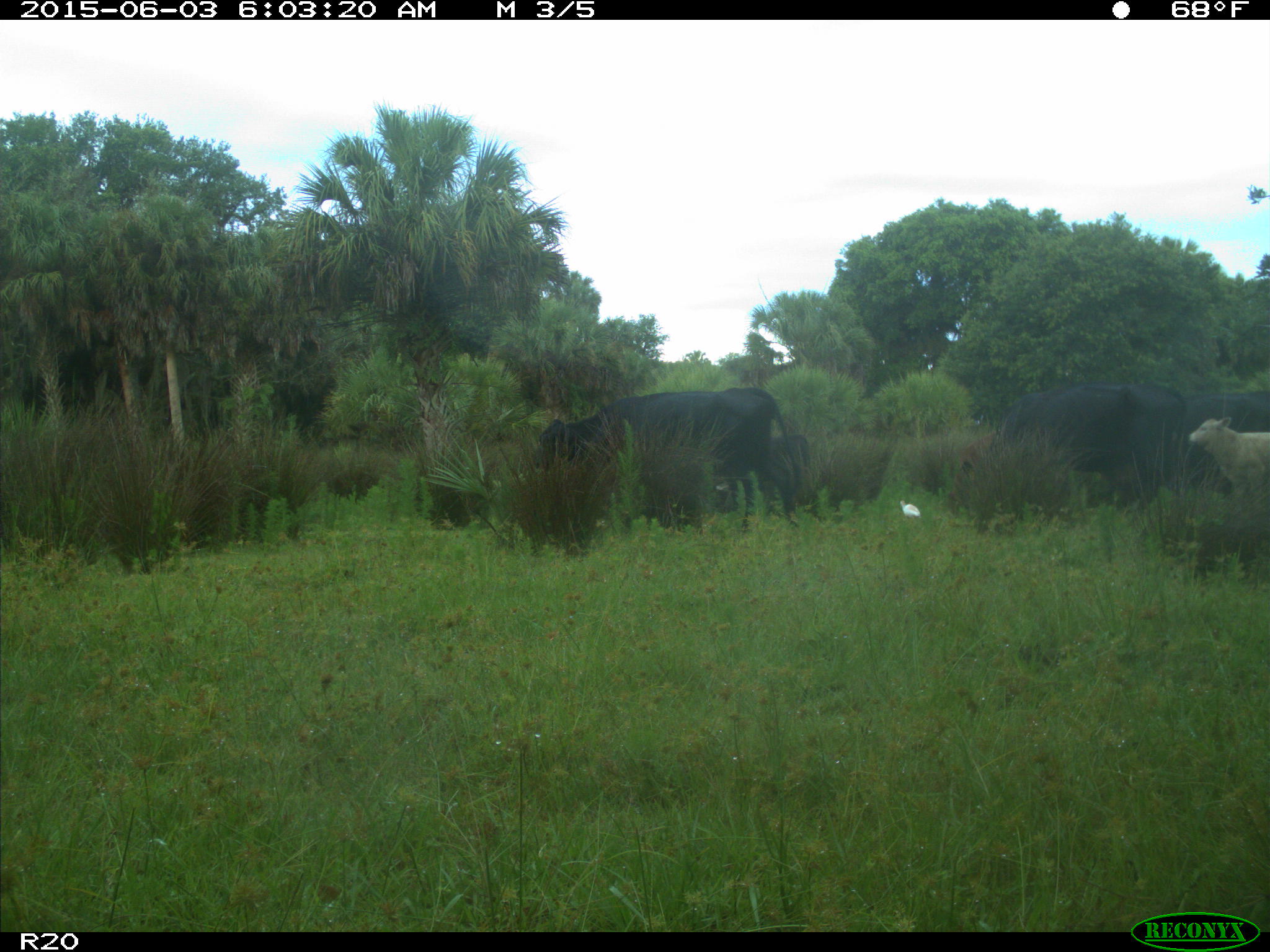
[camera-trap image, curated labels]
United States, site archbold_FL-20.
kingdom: Animalia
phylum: Chordata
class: Mammalia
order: Artiodactyla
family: Bovidae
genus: Bos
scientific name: Bos taurus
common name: domestic cow